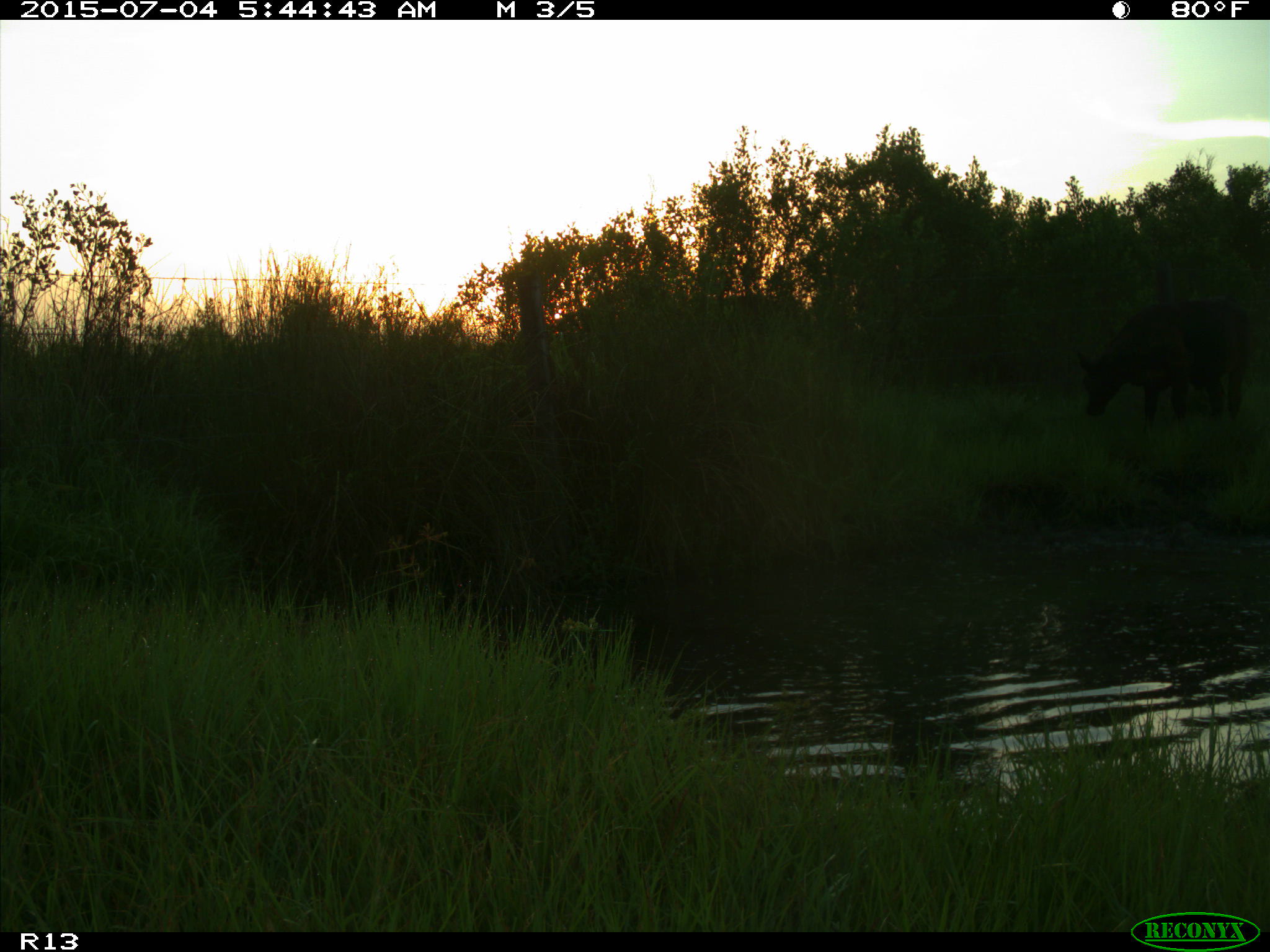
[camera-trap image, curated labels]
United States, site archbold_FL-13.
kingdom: Animalia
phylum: Chordata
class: Mammalia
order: Artiodactyla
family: Bovidae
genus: Bos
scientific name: Bos taurus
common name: domestic cow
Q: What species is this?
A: Bos taurus (domestic cow).